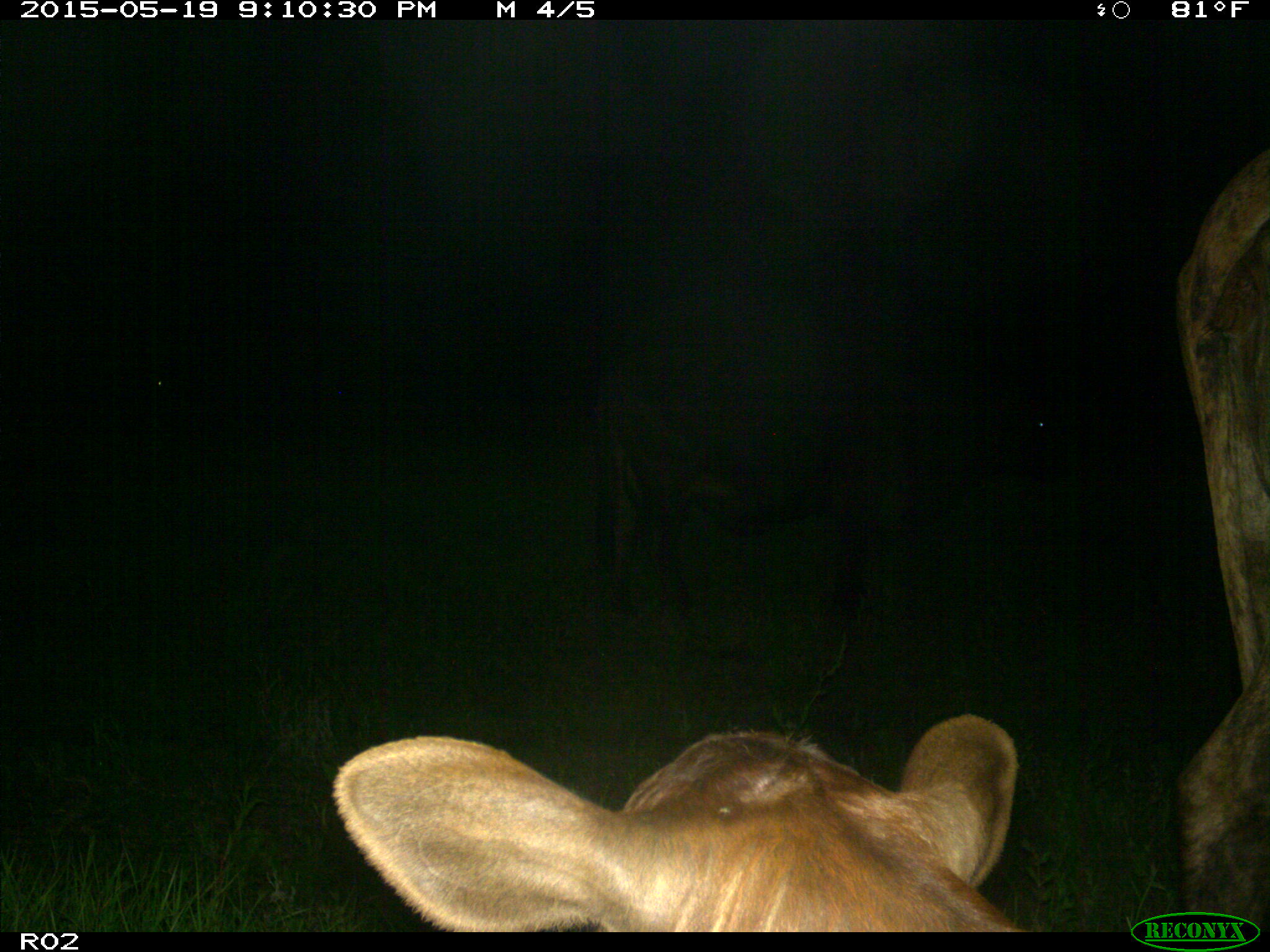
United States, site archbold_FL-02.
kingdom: Animalia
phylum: Chordata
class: Mammalia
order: Artiodactyla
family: Bovidae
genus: Bos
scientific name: Bos taurus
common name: domestic cow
Bos taurus (domestic cow).